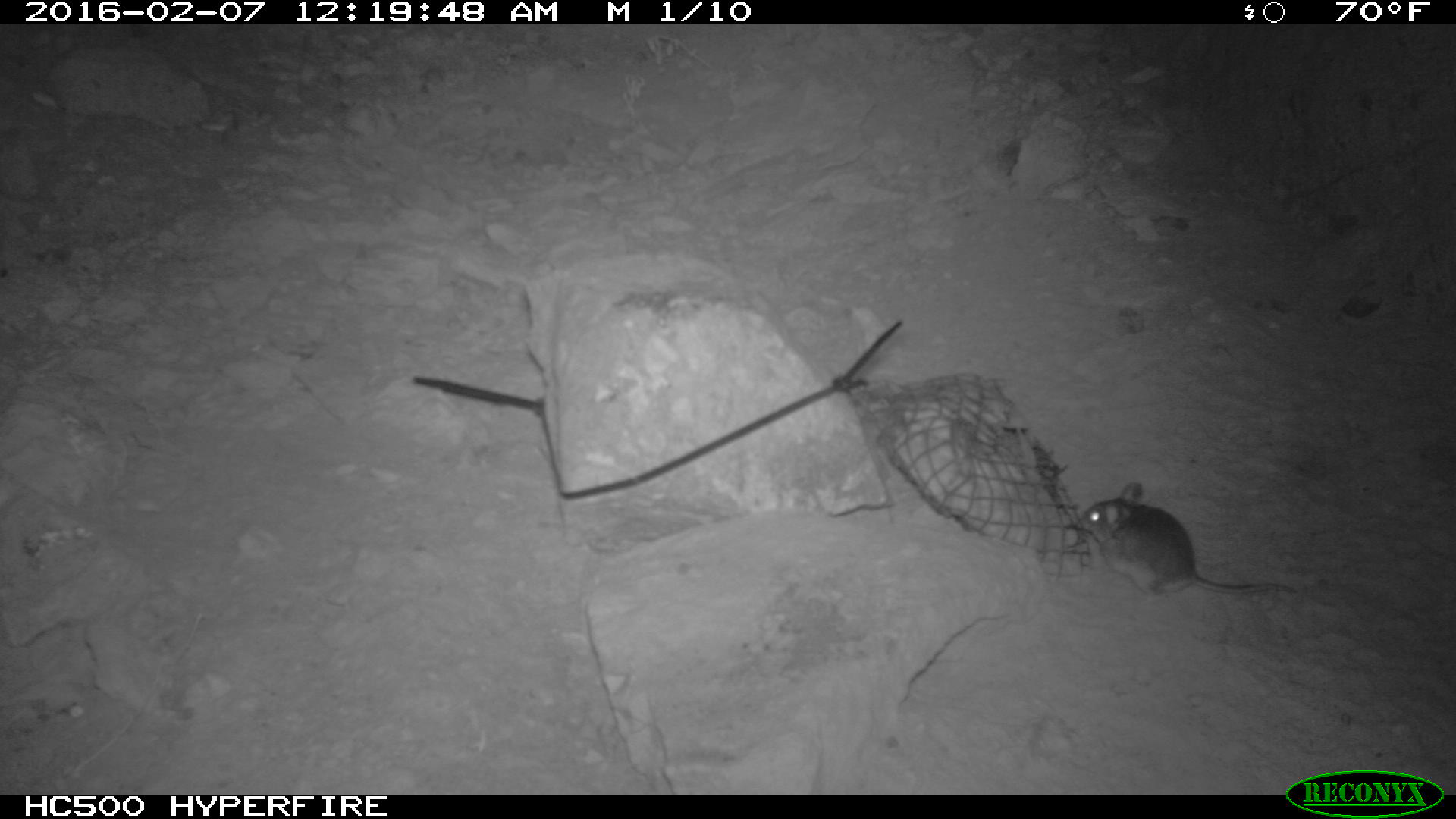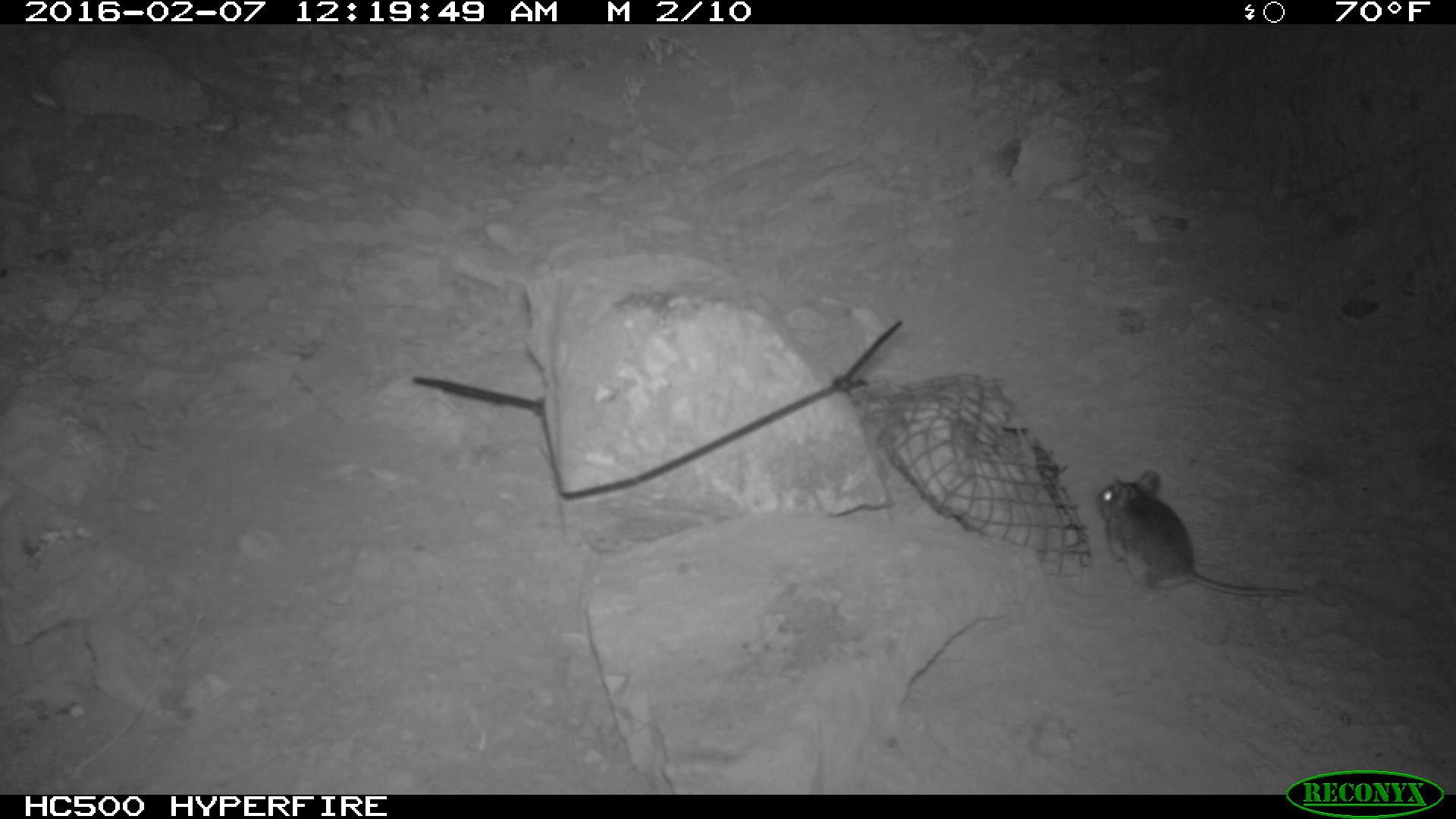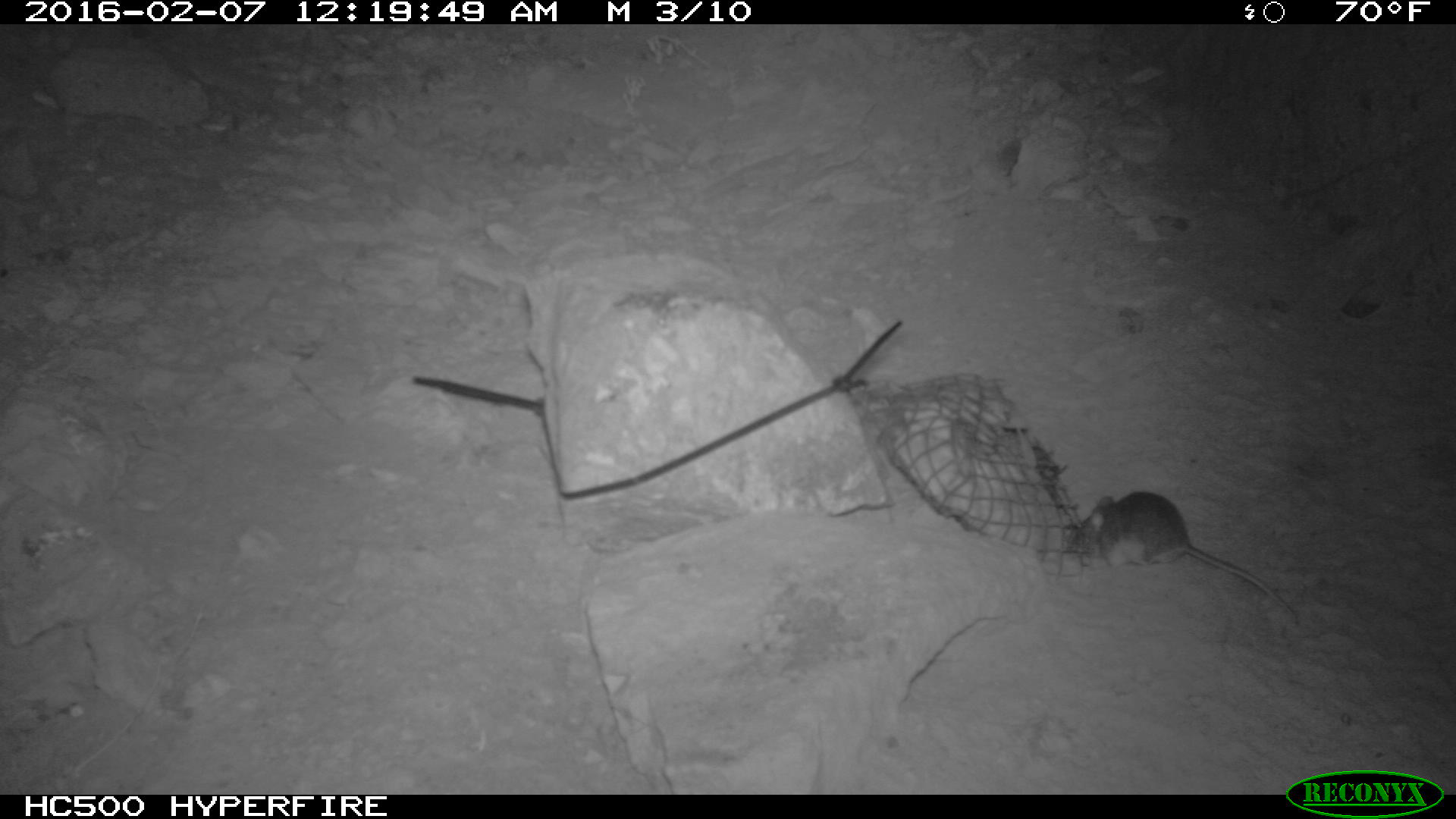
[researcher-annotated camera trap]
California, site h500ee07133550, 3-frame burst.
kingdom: Animalia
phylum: Chordata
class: Mammalia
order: Rodentia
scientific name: Rodentia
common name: rodent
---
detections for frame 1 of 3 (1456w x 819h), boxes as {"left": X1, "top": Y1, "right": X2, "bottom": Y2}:
rodent: {"left": 1075, "top": 480, "right": 1295, "bottom": 598}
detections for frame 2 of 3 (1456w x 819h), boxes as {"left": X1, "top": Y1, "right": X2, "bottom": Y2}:
rodent: {"left": 1094, "top": 469, "right": 1311, "bottom": 597}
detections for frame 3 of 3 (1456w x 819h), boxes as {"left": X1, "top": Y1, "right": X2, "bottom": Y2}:
rodent: {"left": 1070, "top": 491, "right": 1298, "bottom": 621}